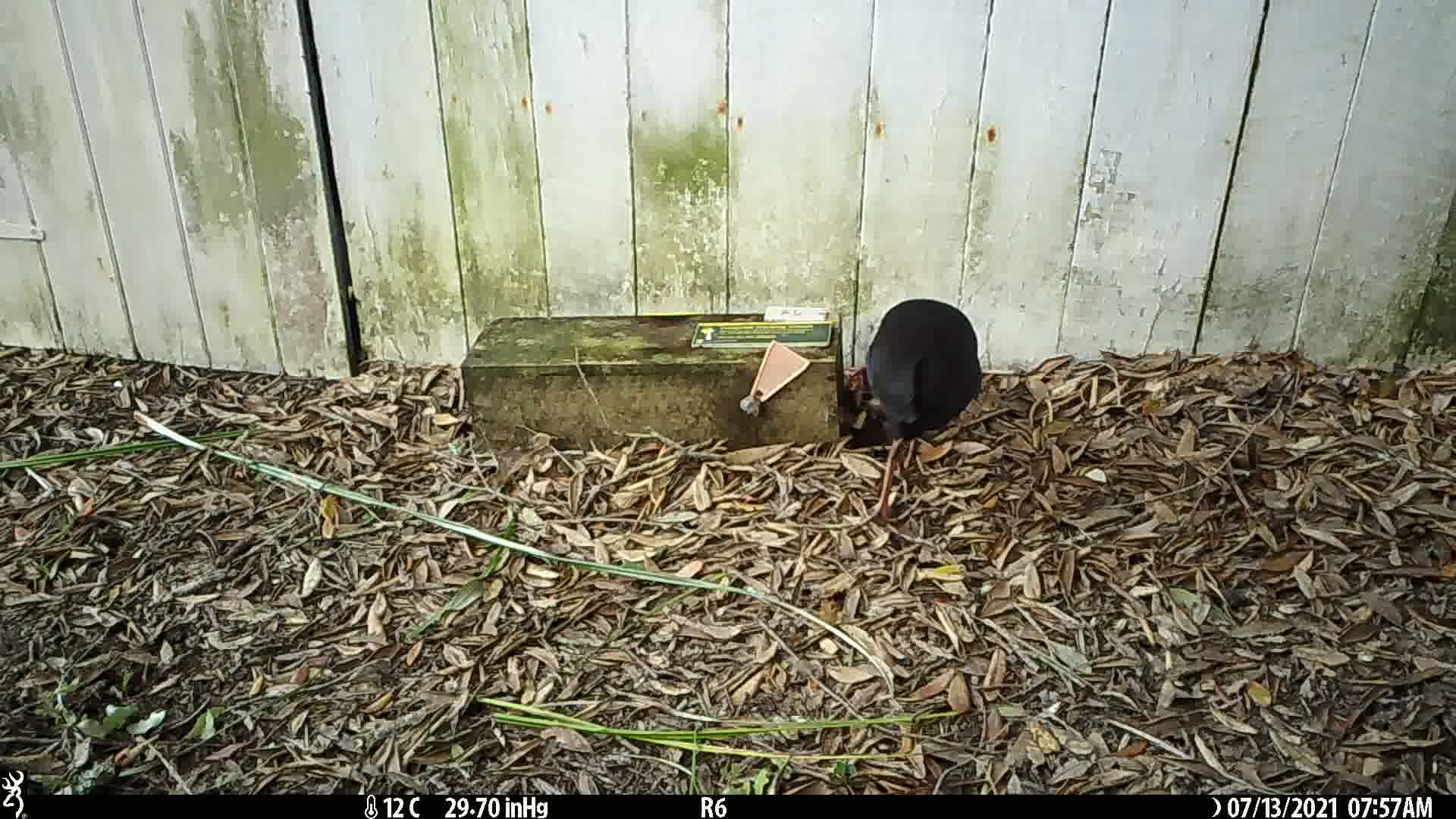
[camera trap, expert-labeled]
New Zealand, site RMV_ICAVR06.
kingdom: Animalia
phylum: Chordata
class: Aves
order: Gruiformes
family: Rallidae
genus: Porphyrio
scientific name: Porphyrio melanotus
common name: australasian swamphen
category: pukeko